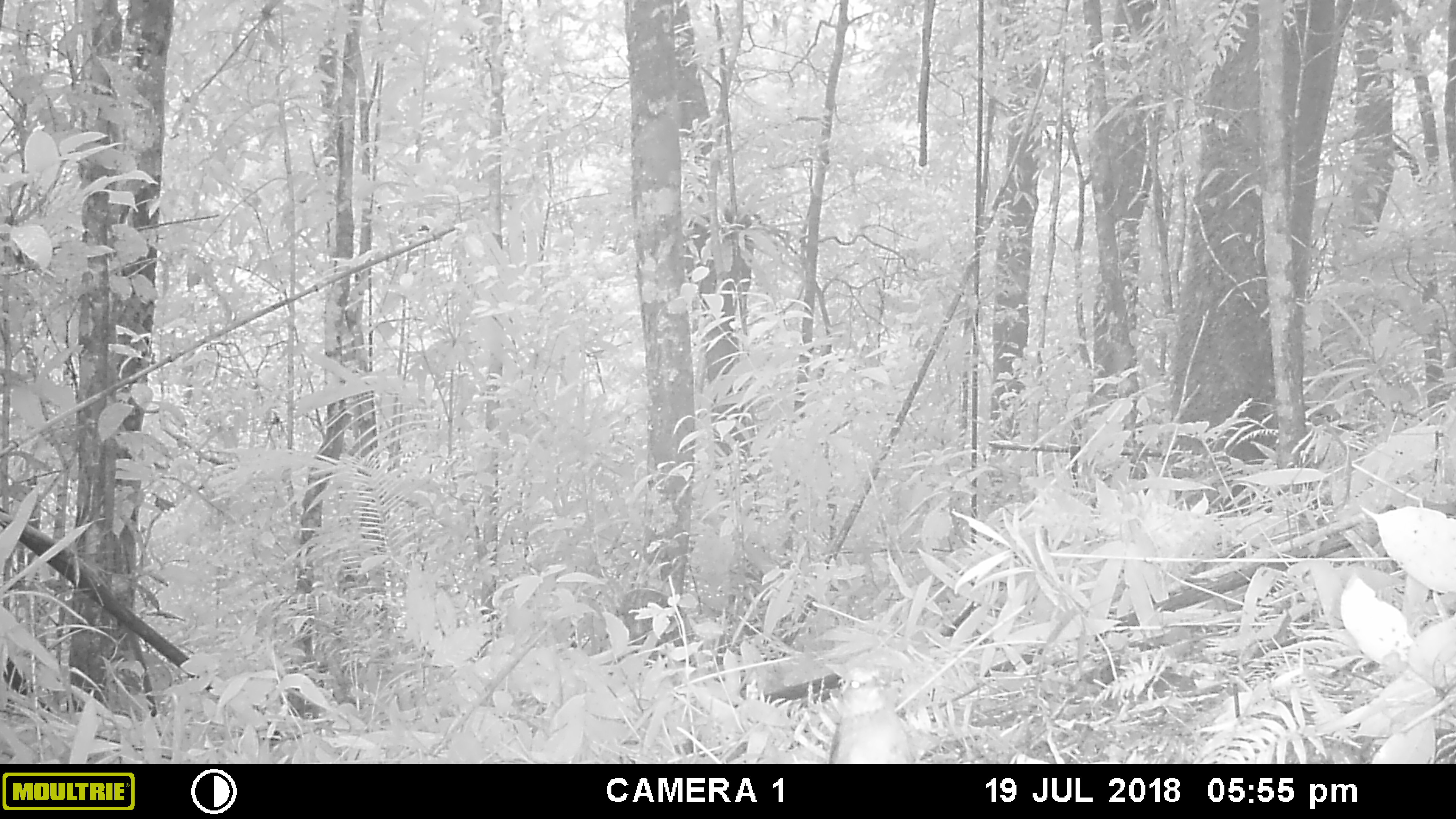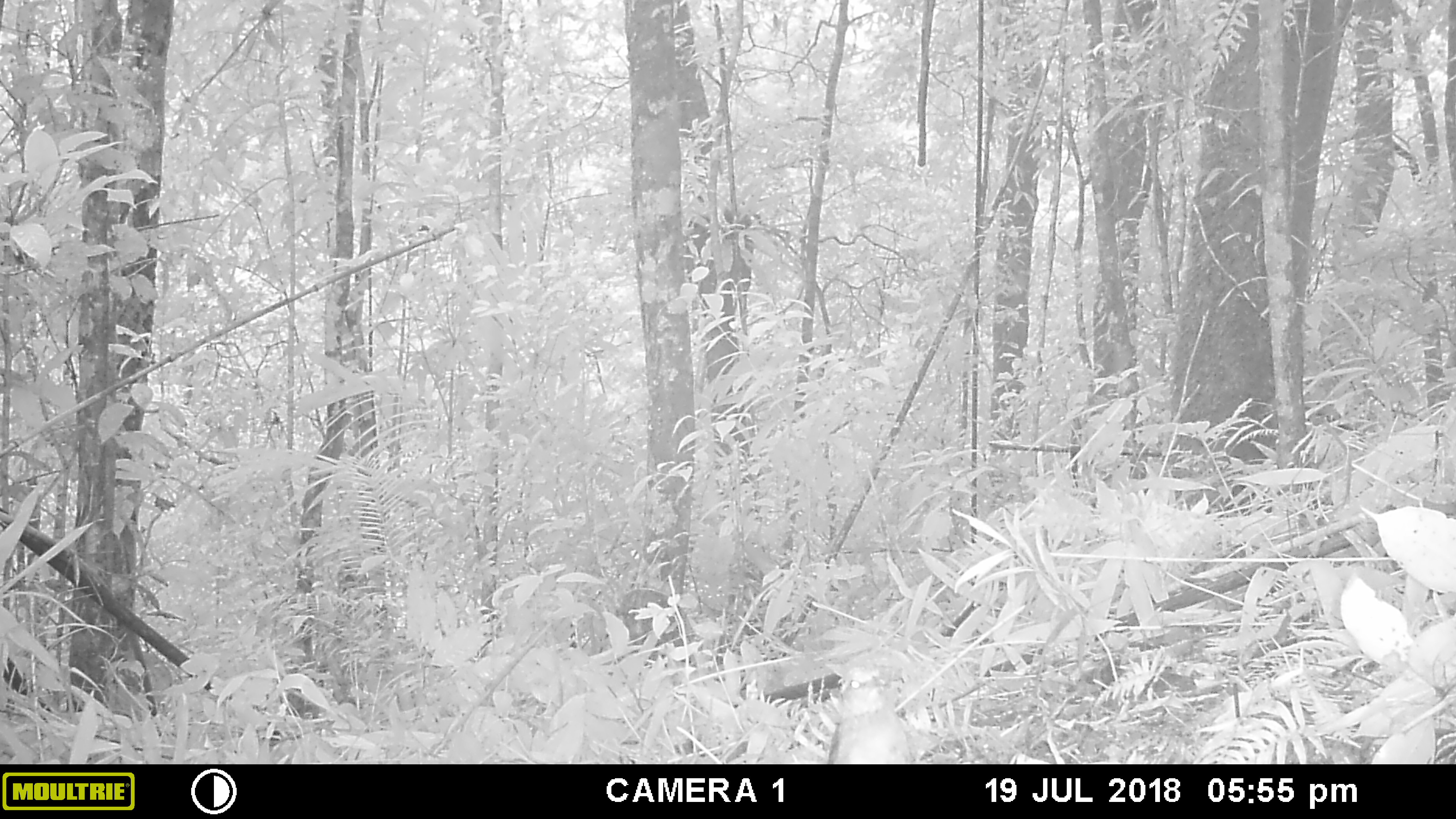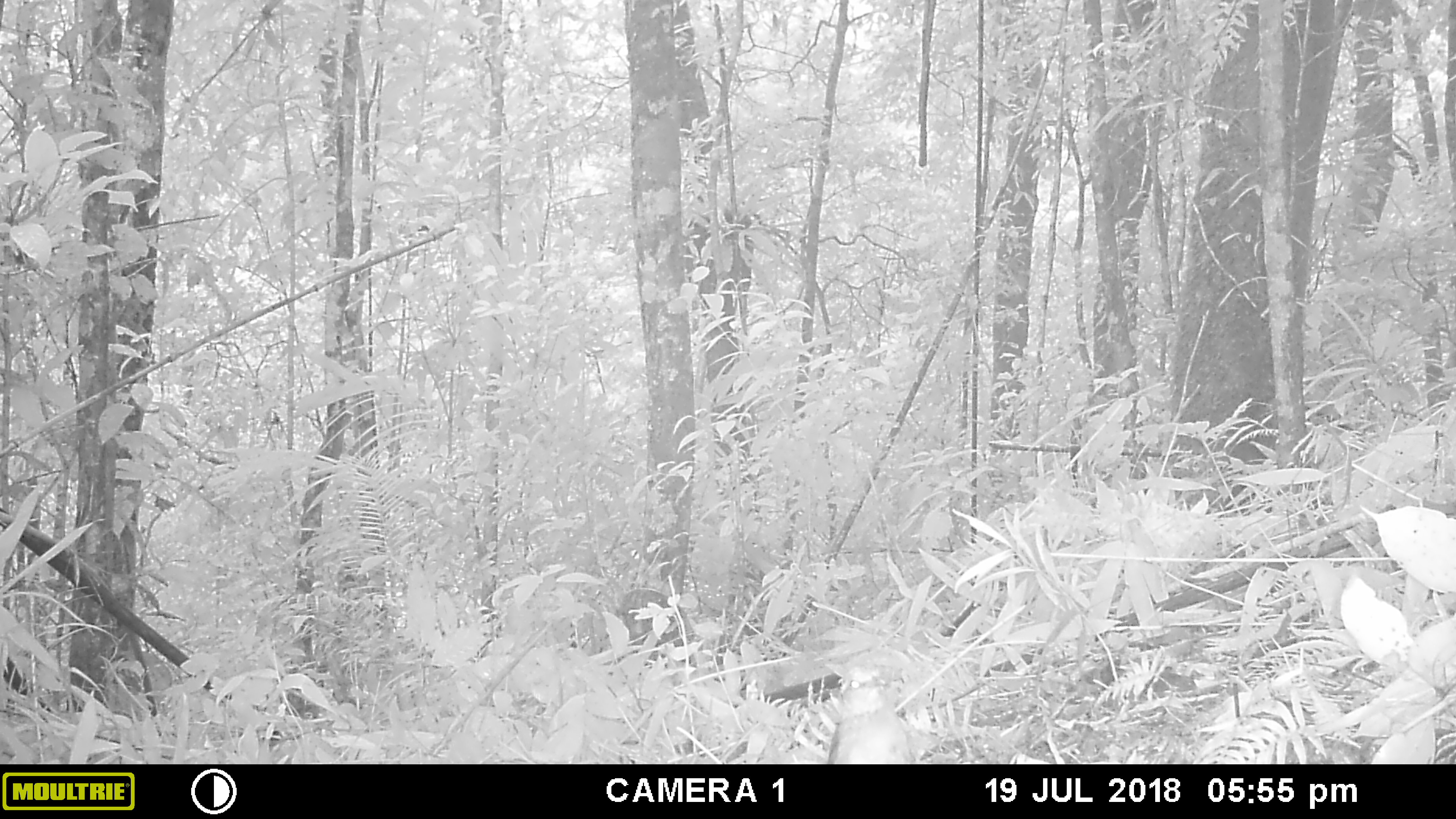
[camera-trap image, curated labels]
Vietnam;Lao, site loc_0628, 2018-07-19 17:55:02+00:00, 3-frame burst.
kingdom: Animalia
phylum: Chordata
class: Aves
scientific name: Aves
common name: bird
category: unidentified bird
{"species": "unidentified bird (bird) (Aves)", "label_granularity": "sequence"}